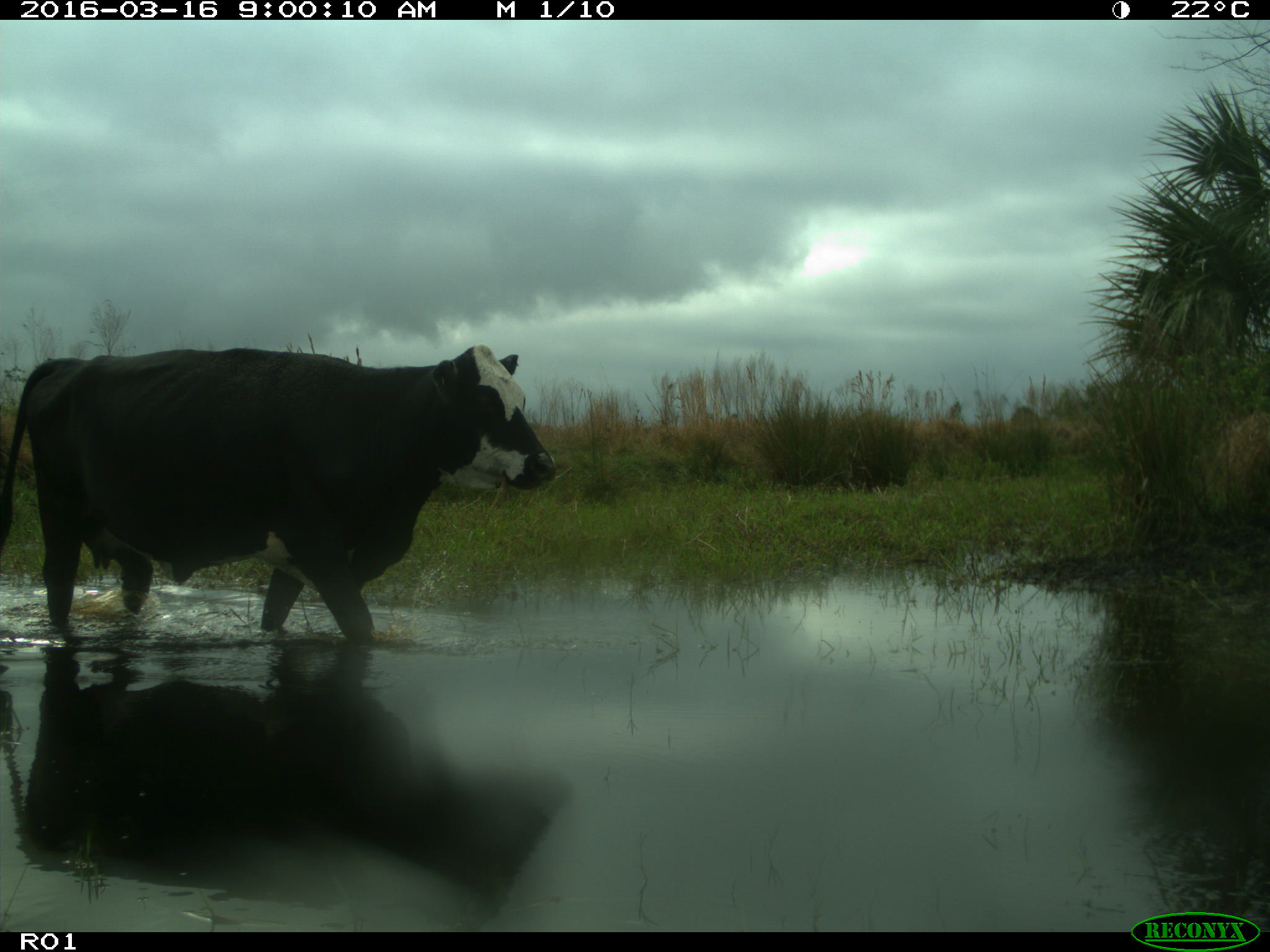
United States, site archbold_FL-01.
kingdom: Animalia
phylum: Chordata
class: Mammalia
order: Artiodactyla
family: Bovidae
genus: Bos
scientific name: Bos taurus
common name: domestic cow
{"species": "Bos taurus (domestic cow)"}